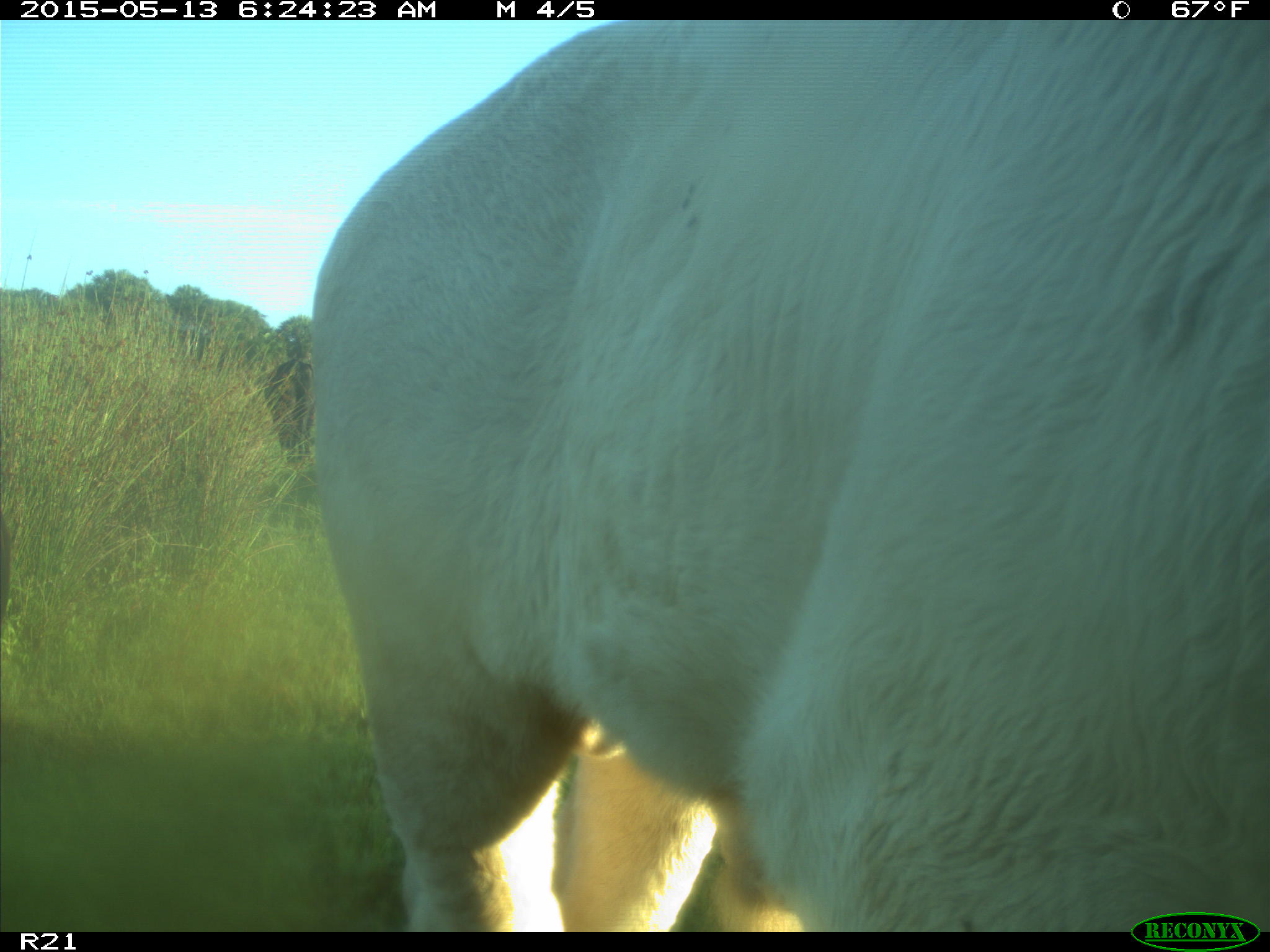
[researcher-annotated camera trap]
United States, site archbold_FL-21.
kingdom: Animalia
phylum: Chordata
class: Mammalia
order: Artiodactyla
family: Bovidae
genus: Bos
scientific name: Bos taurus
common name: domestic cow